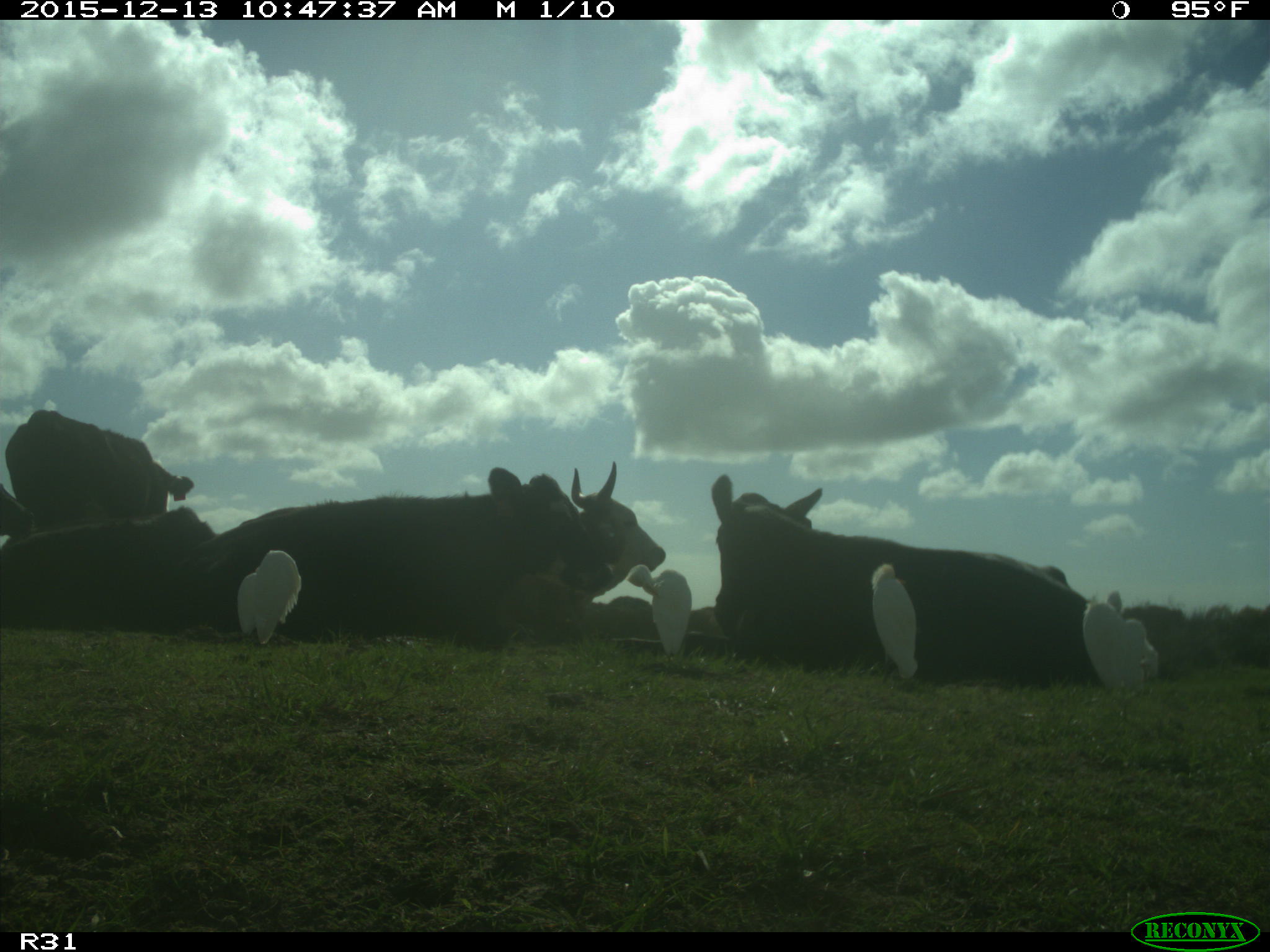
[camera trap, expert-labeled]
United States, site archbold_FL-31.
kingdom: Animalia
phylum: Chordata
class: Mammalia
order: Artiodactyla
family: Bovidae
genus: Bos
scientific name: Bos taurus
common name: domestic cow